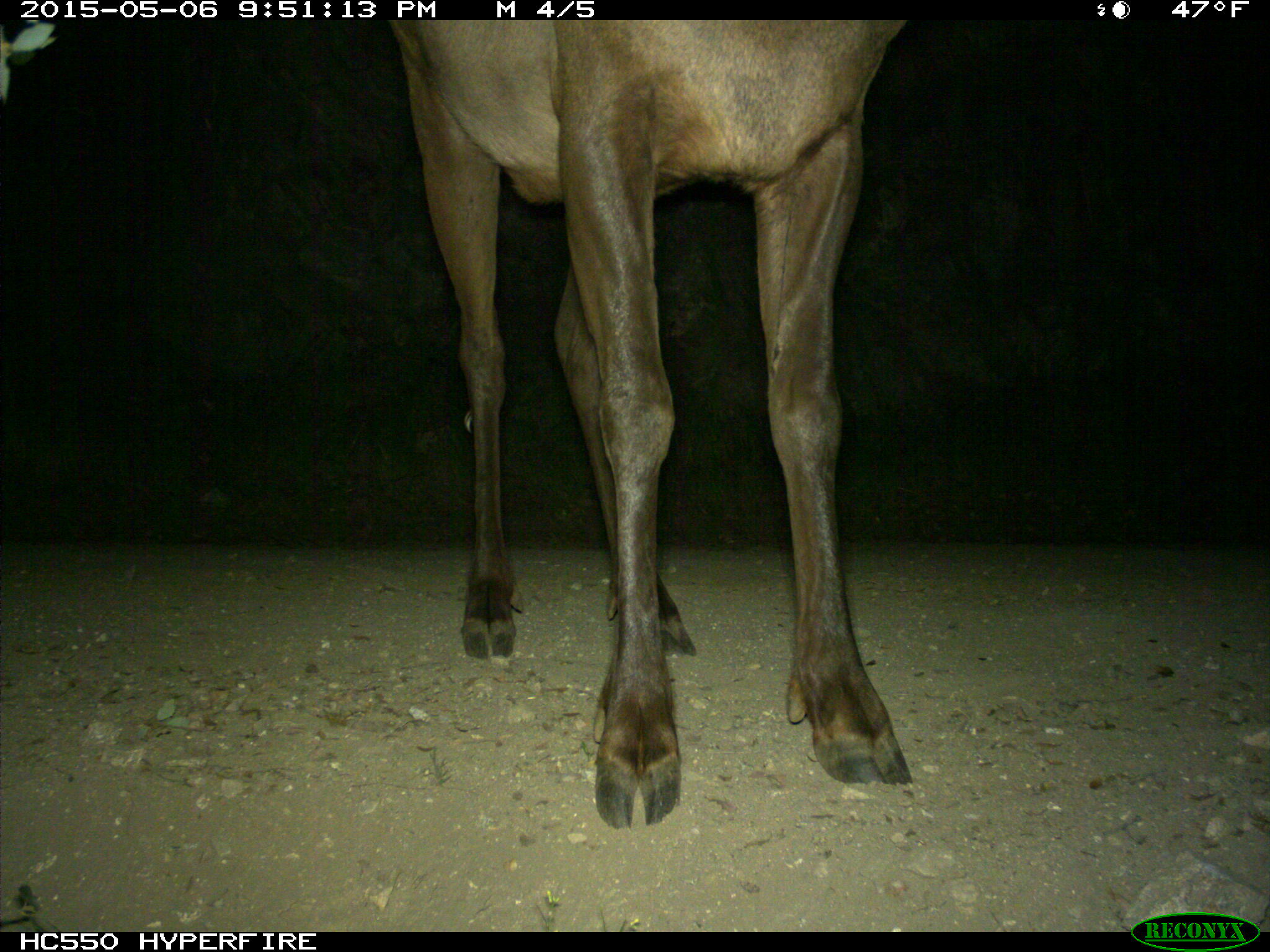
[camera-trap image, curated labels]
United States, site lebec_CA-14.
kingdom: Animalia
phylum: Chordata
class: Mammalia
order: Artiodactyla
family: Cervidae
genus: Cervus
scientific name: Cervus canadensis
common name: elk